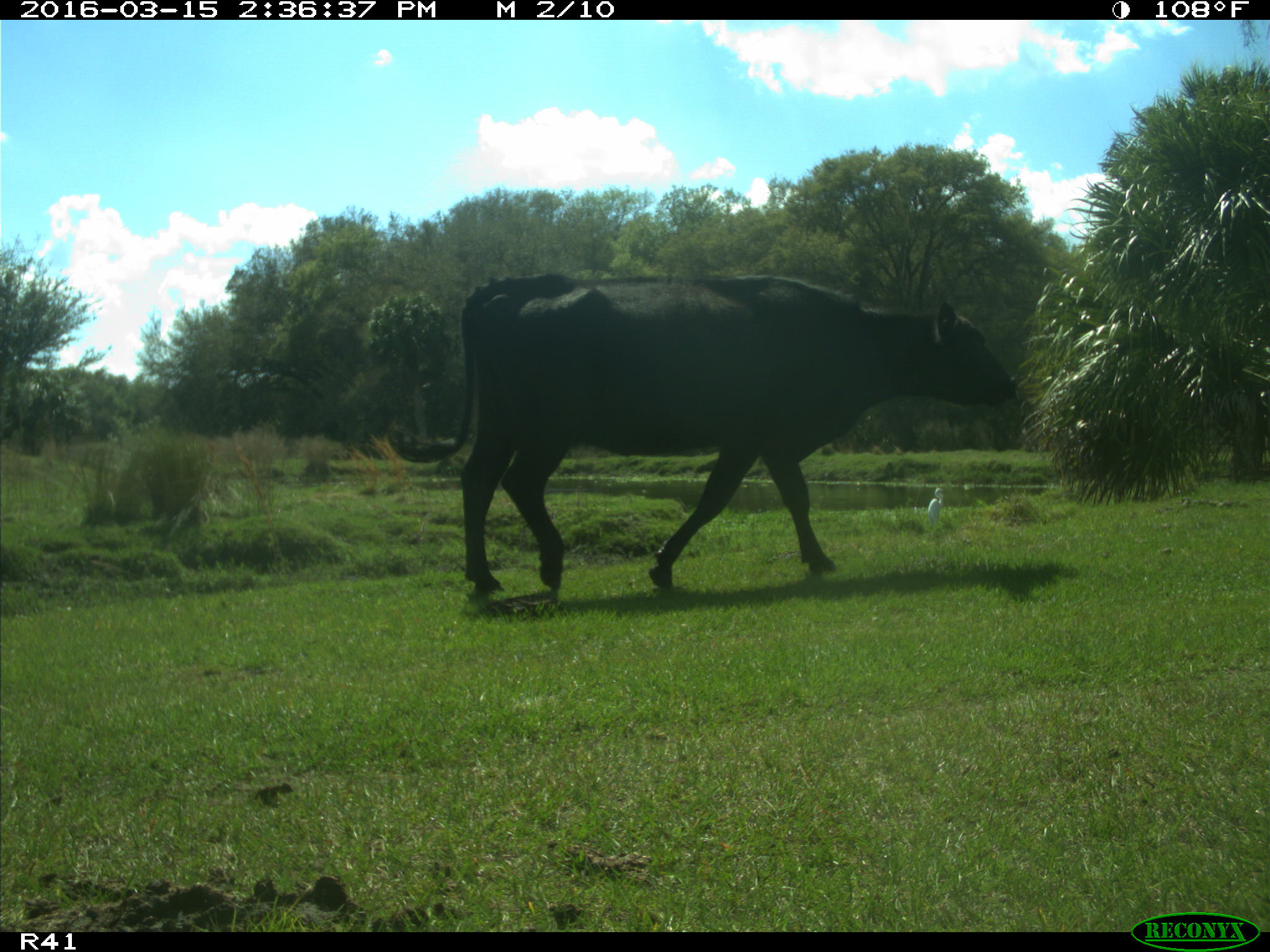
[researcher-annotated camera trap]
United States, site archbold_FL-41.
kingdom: Animalia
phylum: Chordata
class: Mammalia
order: Artiodactyla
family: Bovidae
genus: Bos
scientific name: Bos taurus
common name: domestic cow